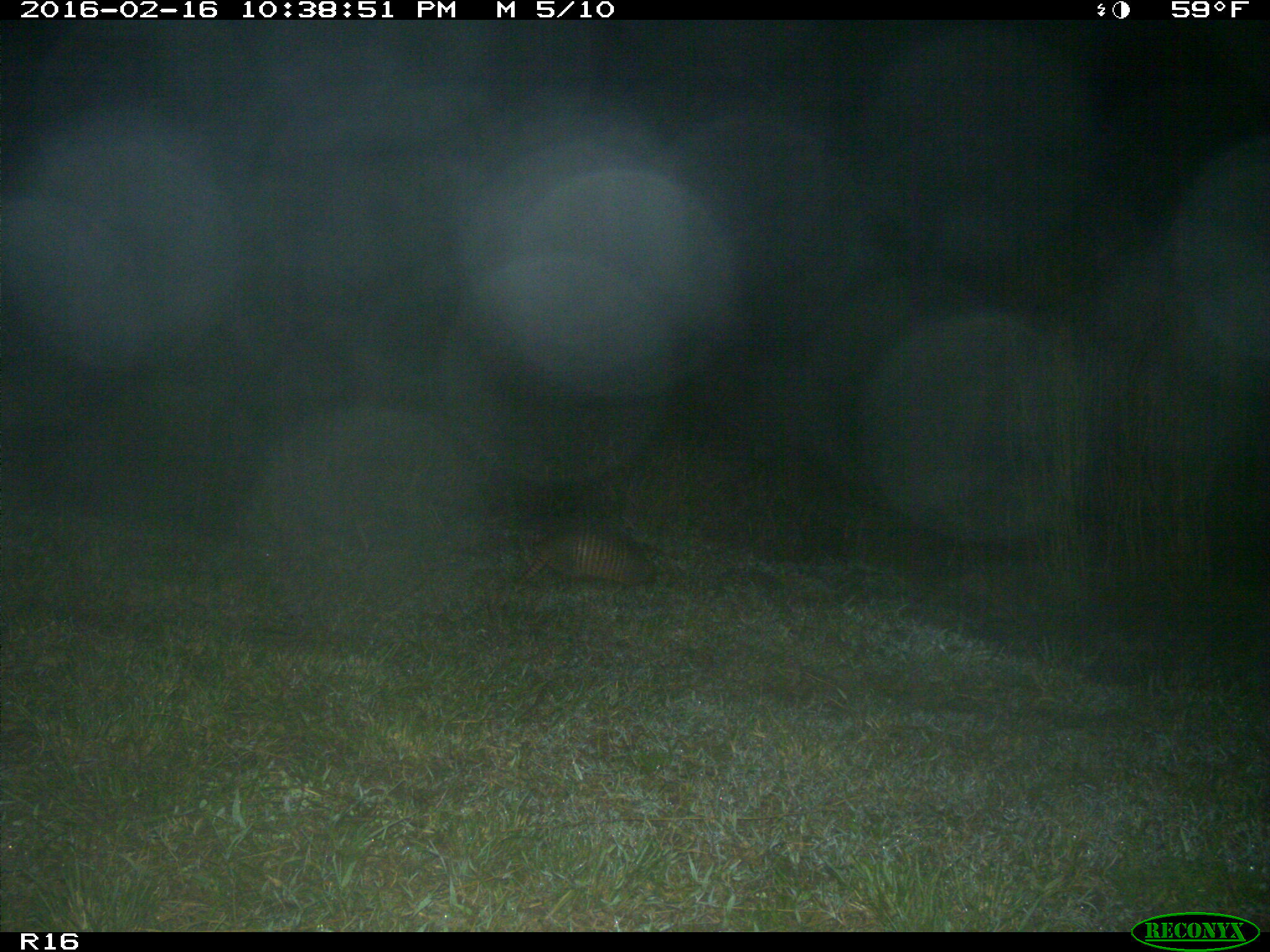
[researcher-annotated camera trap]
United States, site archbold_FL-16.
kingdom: Animalia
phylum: Chordata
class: Mammalia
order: Cingulata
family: Dasypodidae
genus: Dasypus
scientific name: Dasypus novemcinctus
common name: nine-banded armadillo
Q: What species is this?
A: Dasypus novemcinctus (nine-banded armadillo).